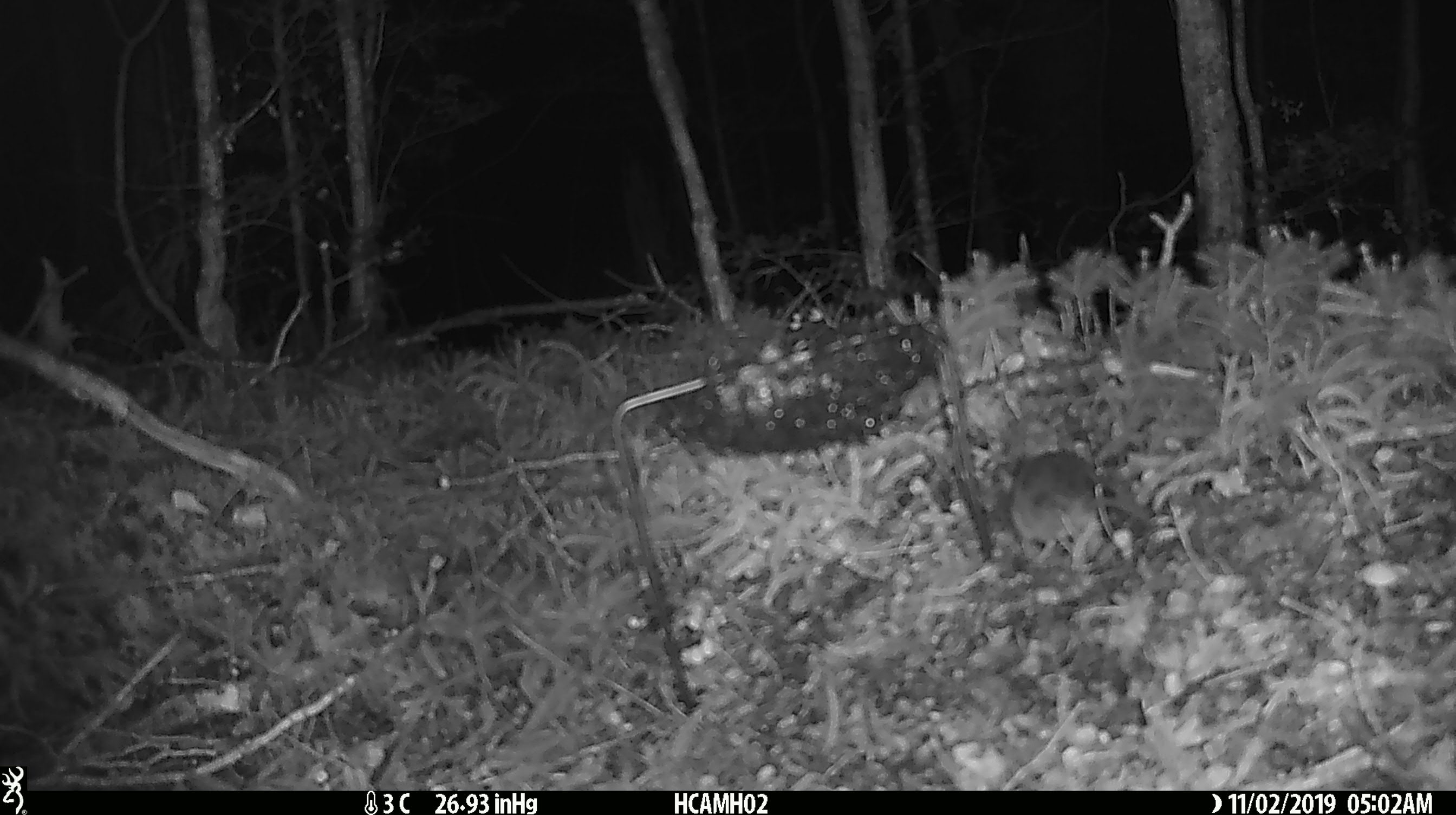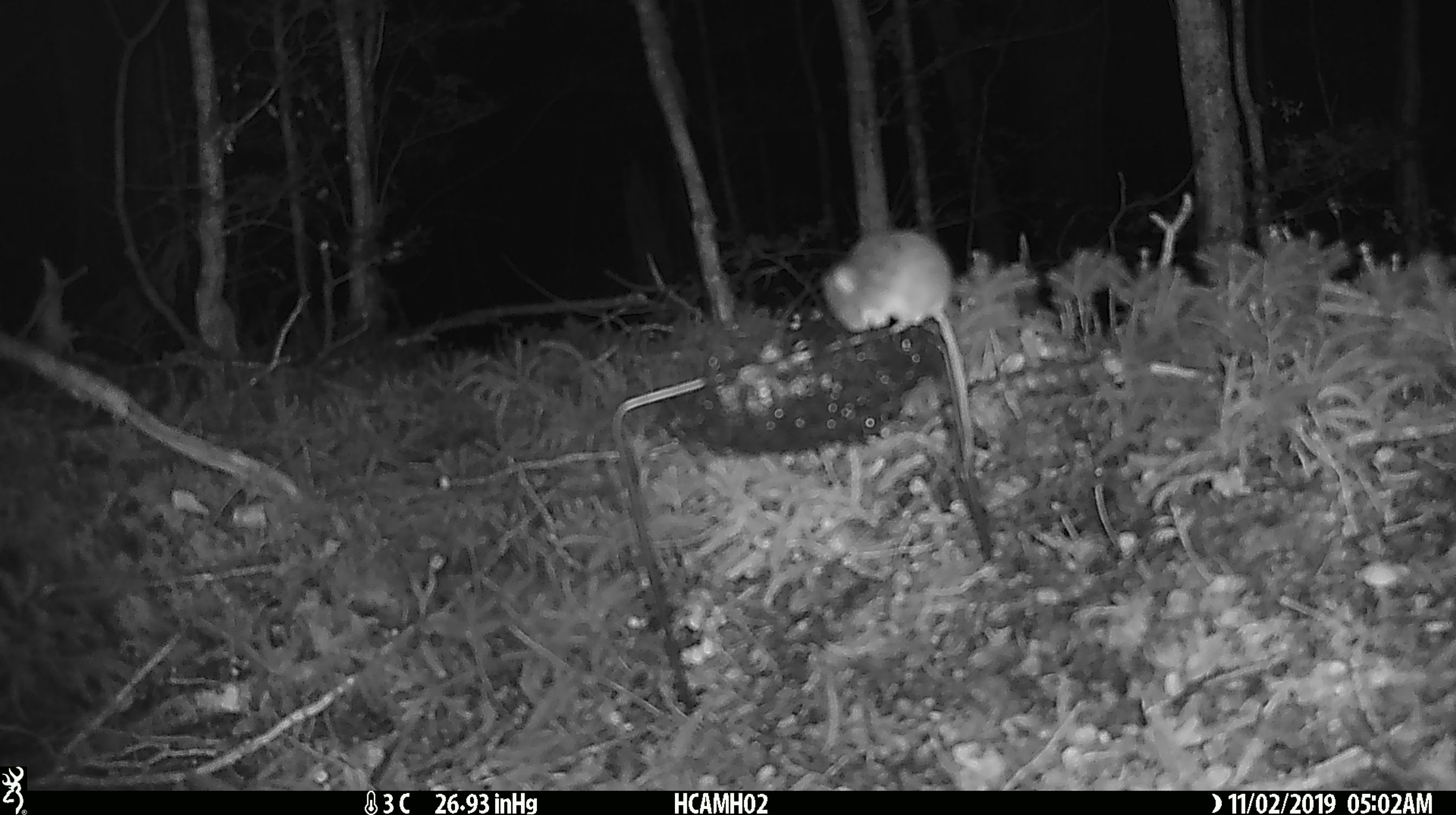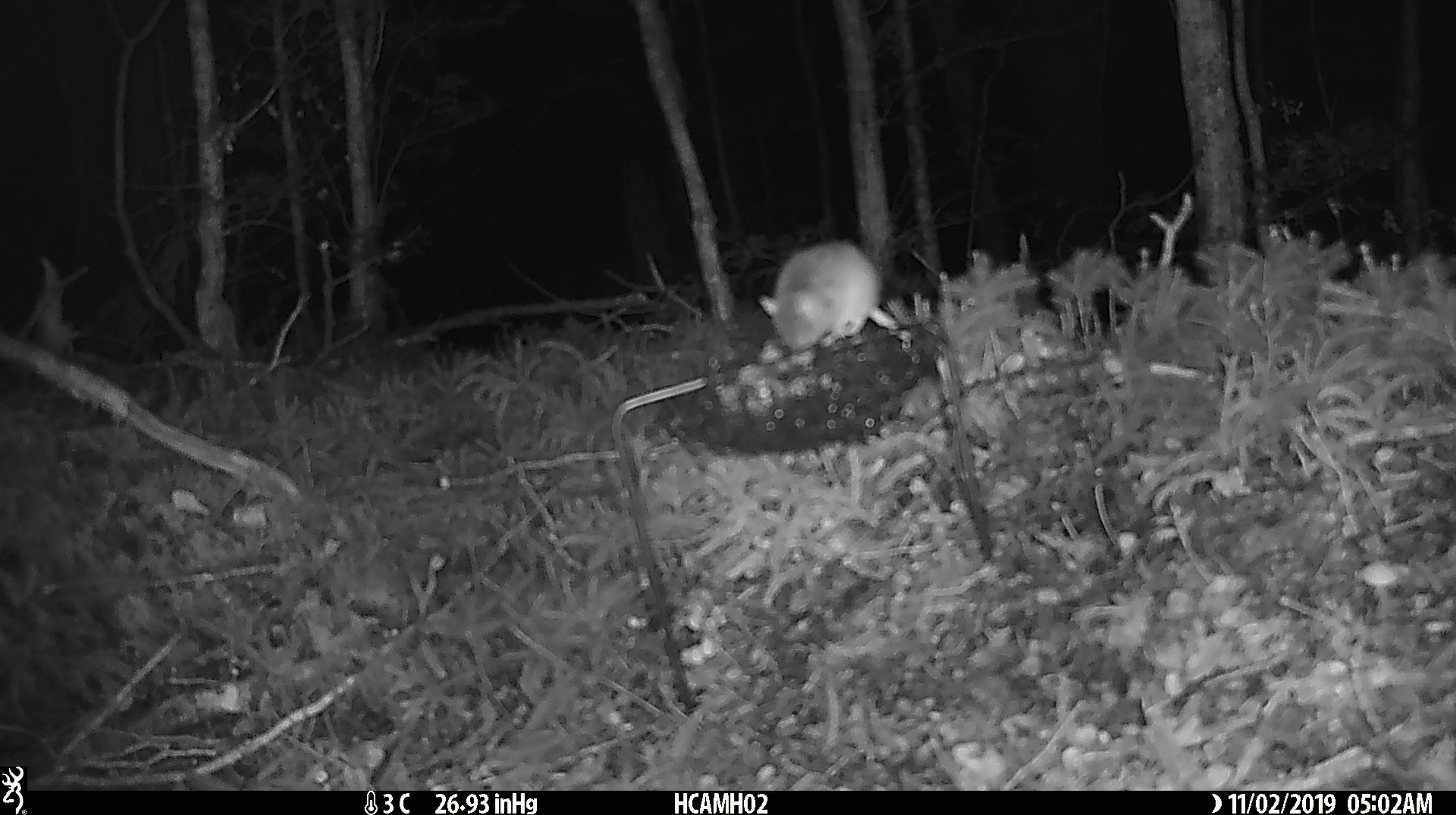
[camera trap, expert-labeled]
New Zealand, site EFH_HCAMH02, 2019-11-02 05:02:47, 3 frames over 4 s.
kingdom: Animalia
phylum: Chordata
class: Mammalia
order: Rodentia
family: Muridae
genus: Mus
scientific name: Mus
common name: mouse